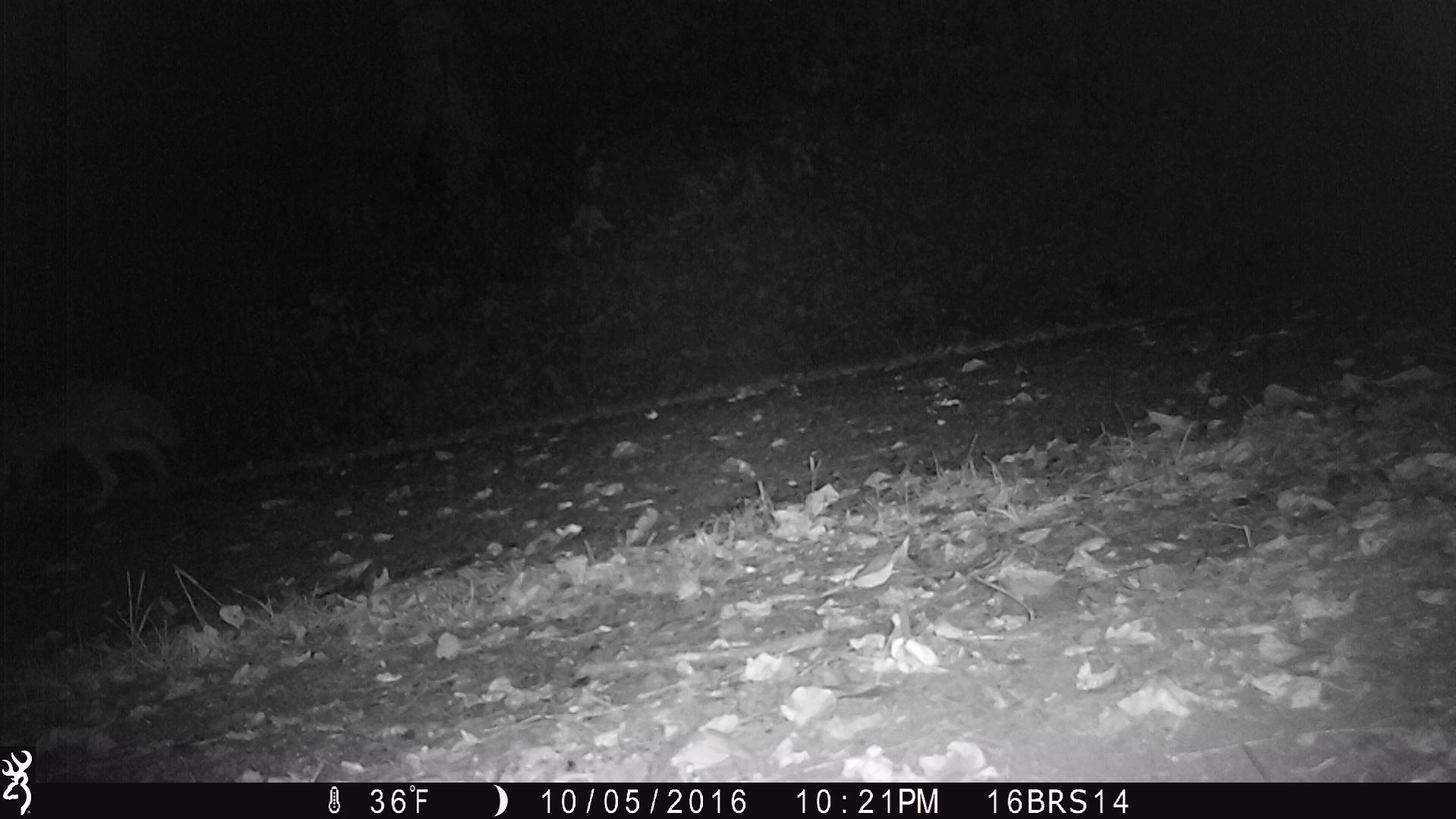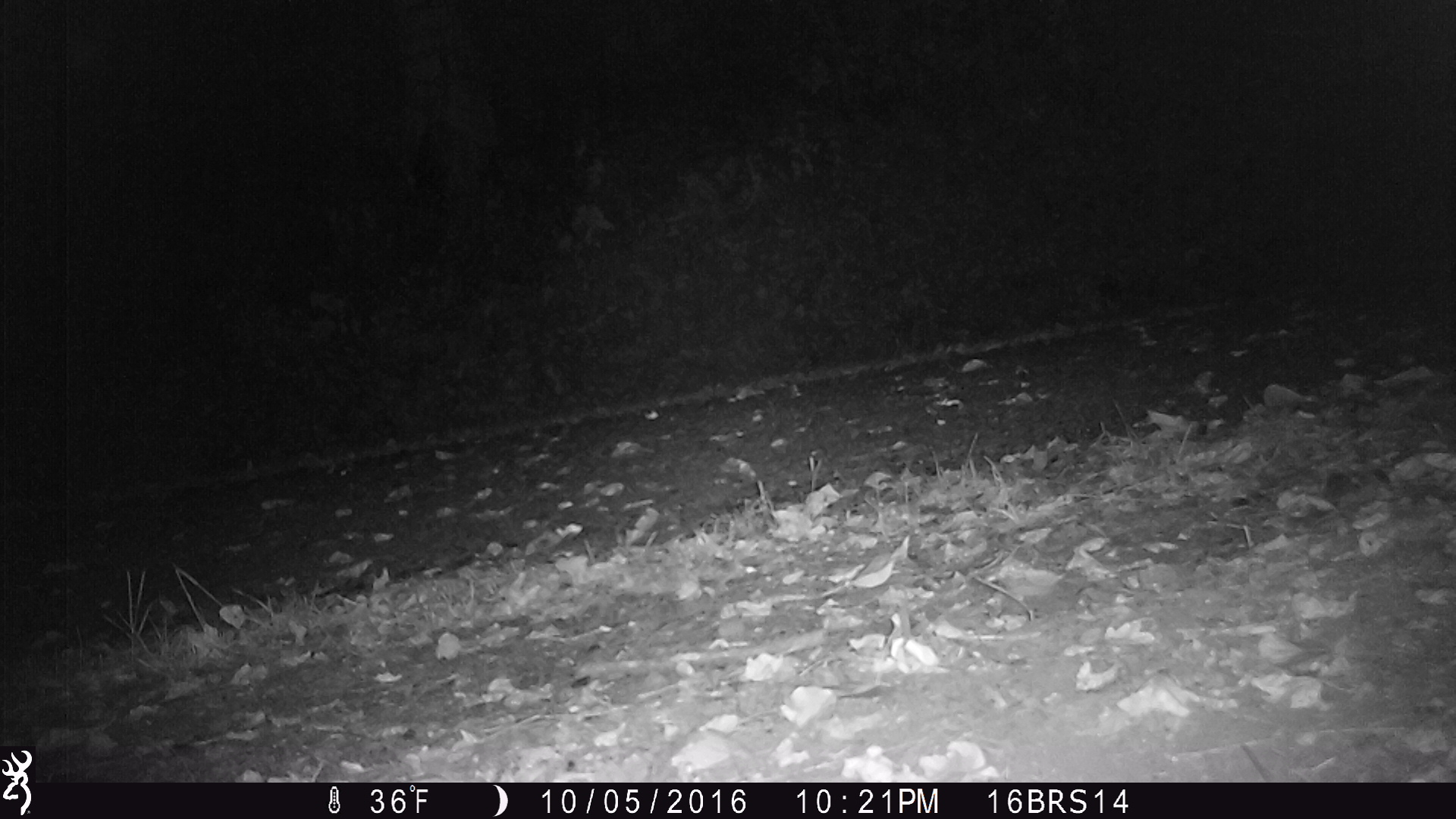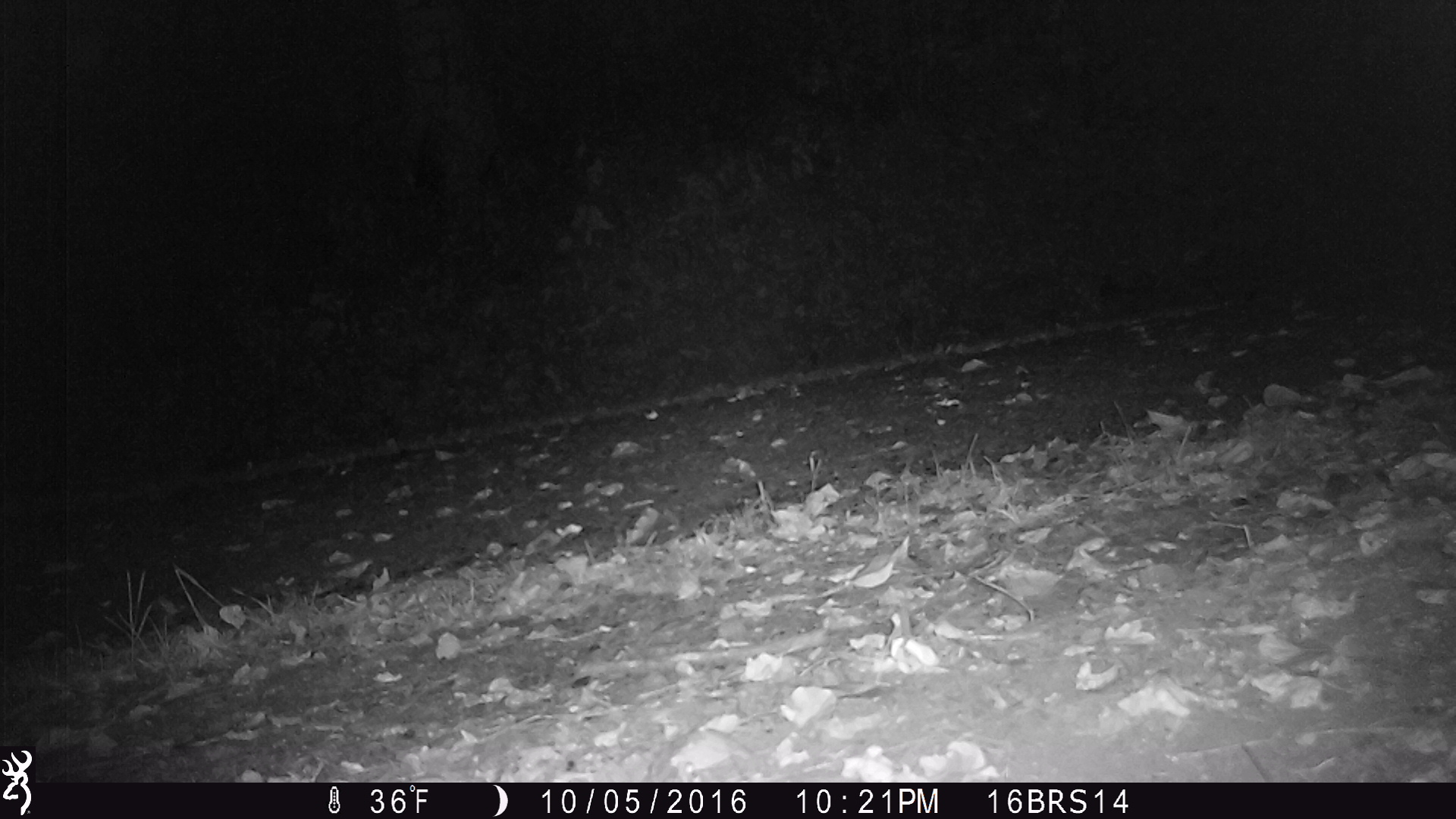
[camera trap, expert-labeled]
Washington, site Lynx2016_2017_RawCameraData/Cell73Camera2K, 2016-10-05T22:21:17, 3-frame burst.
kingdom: Animalia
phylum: Chordata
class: Mammalia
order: Carnivora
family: Canidae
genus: Canis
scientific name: Canis latrans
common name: coyote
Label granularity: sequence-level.